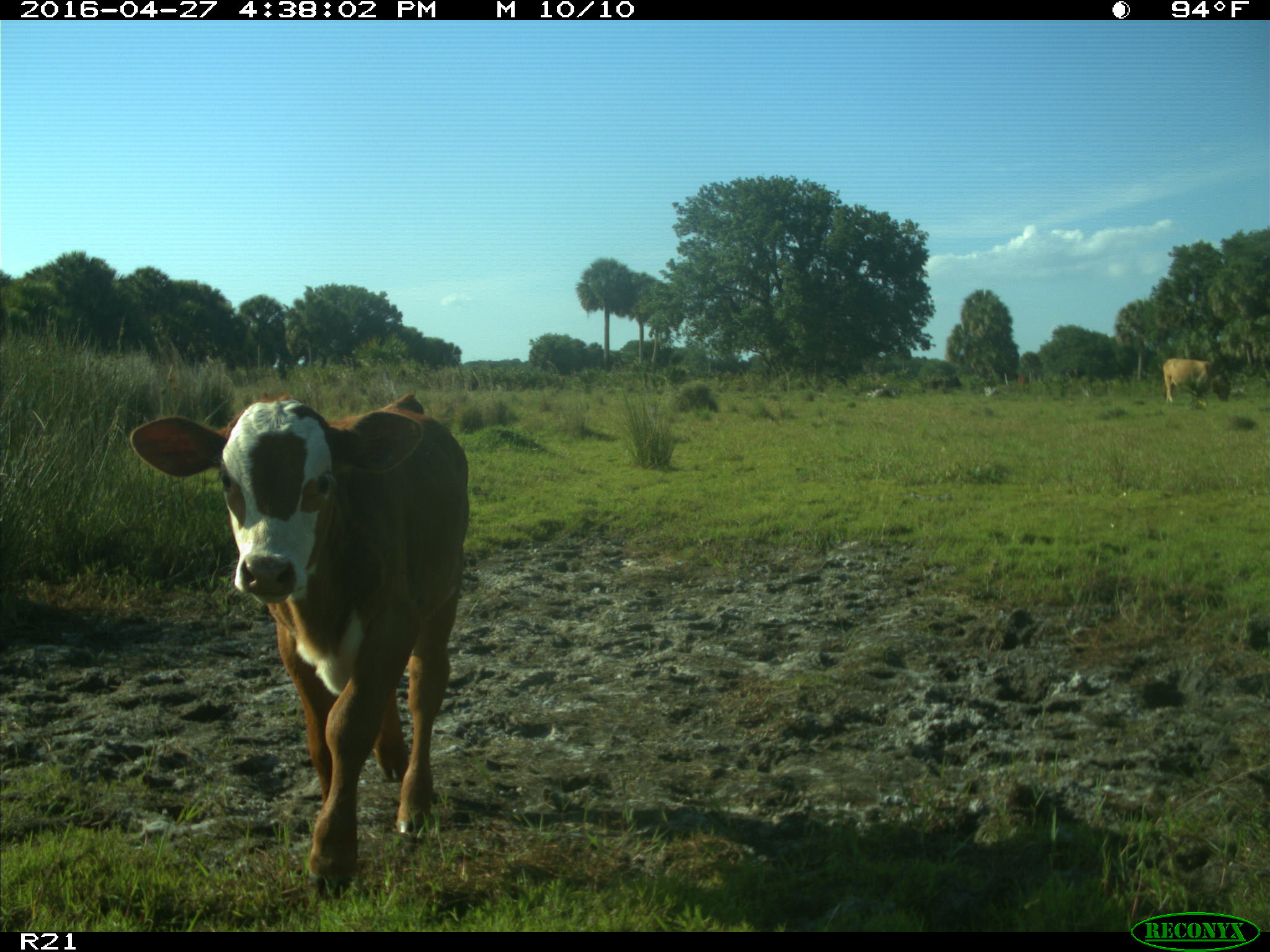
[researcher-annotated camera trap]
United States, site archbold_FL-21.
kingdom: Animalia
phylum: Chordata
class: Mammalia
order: Artiodactyla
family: Bovidae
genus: Bos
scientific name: Bos taurus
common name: domestic cow